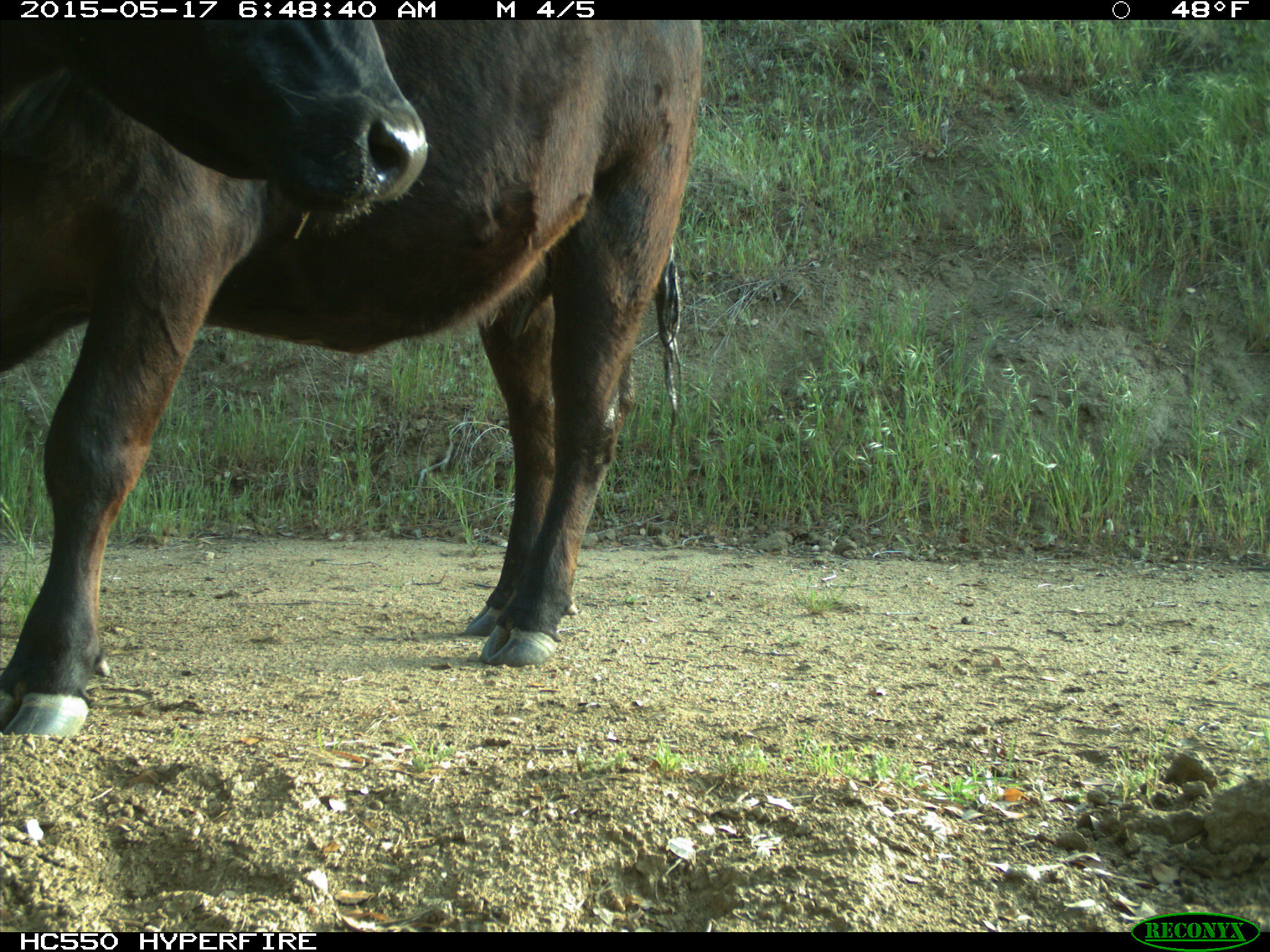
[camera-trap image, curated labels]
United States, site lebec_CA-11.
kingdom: Animalia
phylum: Chordata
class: Mammalia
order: Artiodactyla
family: Bovidae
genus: Bos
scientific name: Bos taurus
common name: domestic cow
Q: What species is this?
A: Bos taurus (domestic cow).